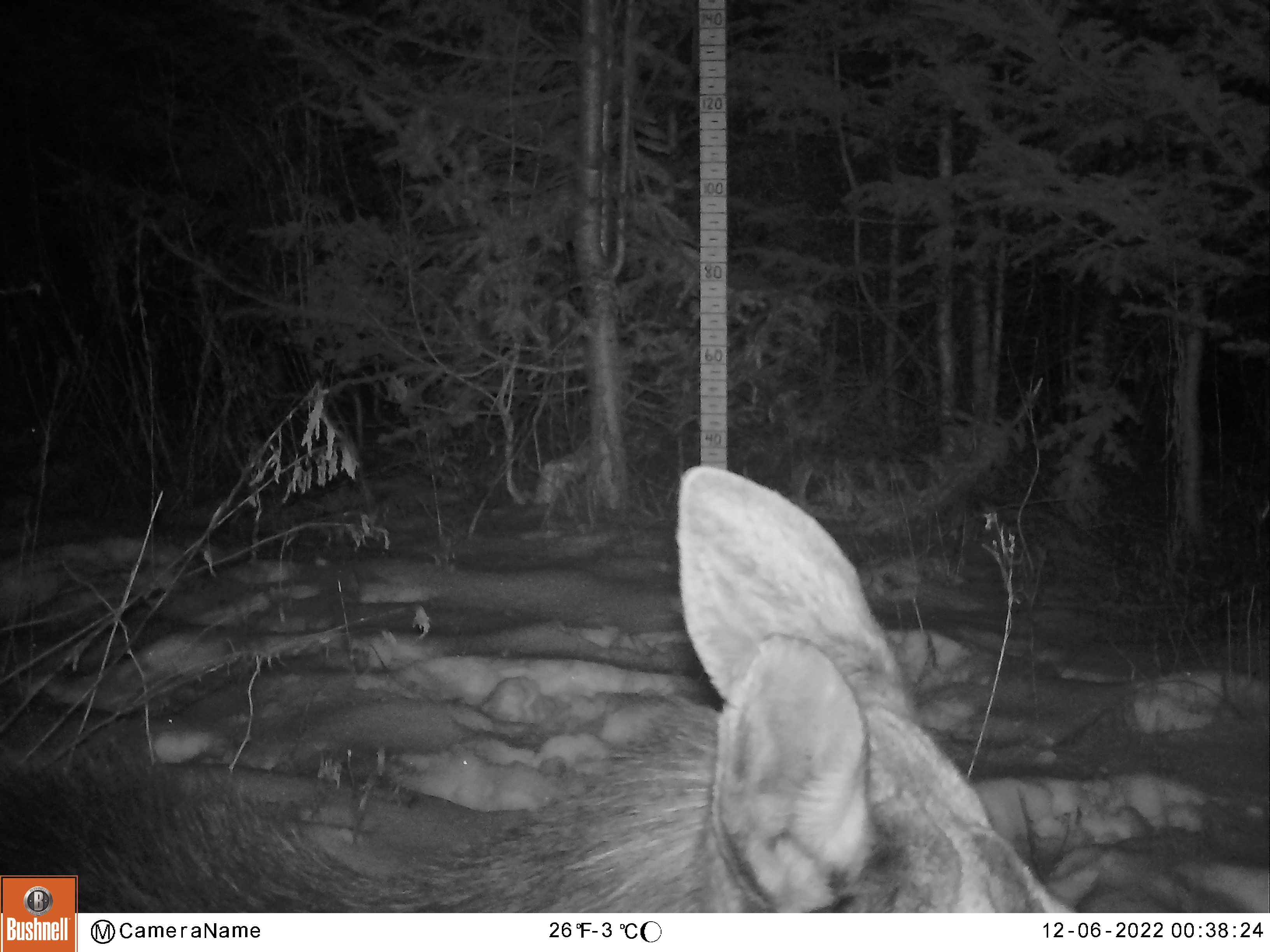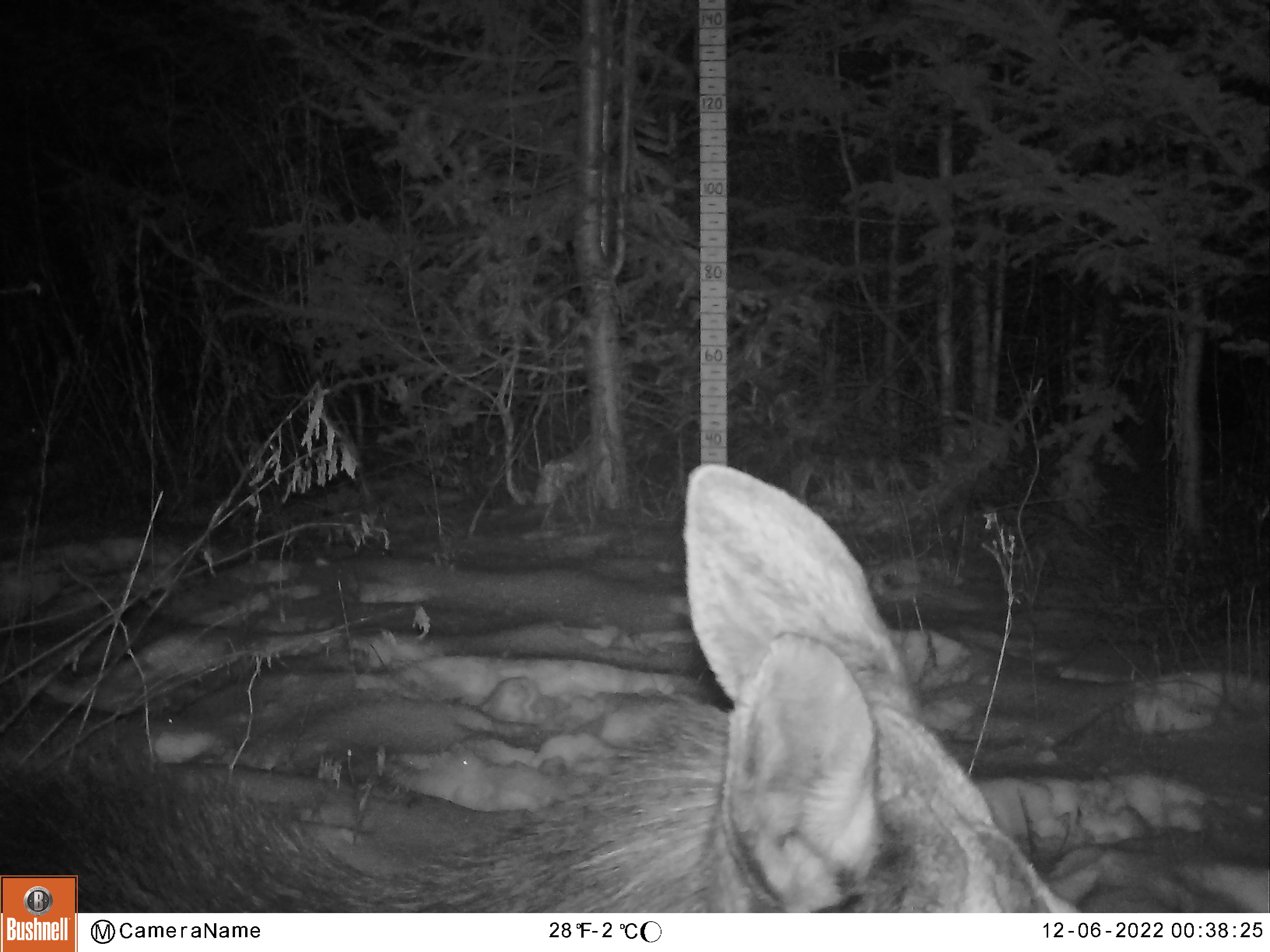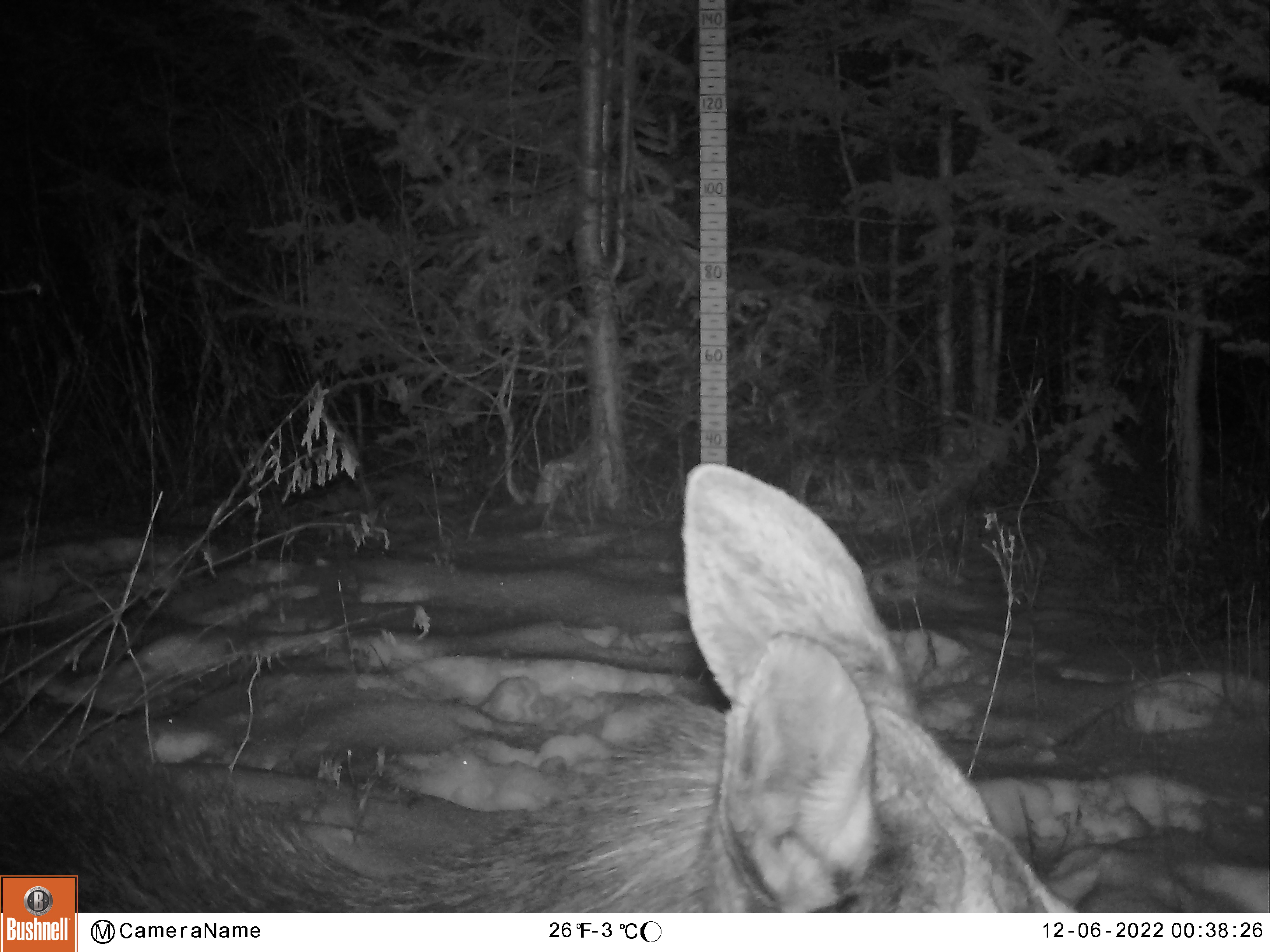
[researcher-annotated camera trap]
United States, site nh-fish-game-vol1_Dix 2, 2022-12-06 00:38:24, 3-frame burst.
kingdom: Animalia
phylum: Chordata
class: Mammalia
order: Artiodactyla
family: Cervidae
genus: Alces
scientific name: Alces alces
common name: moose